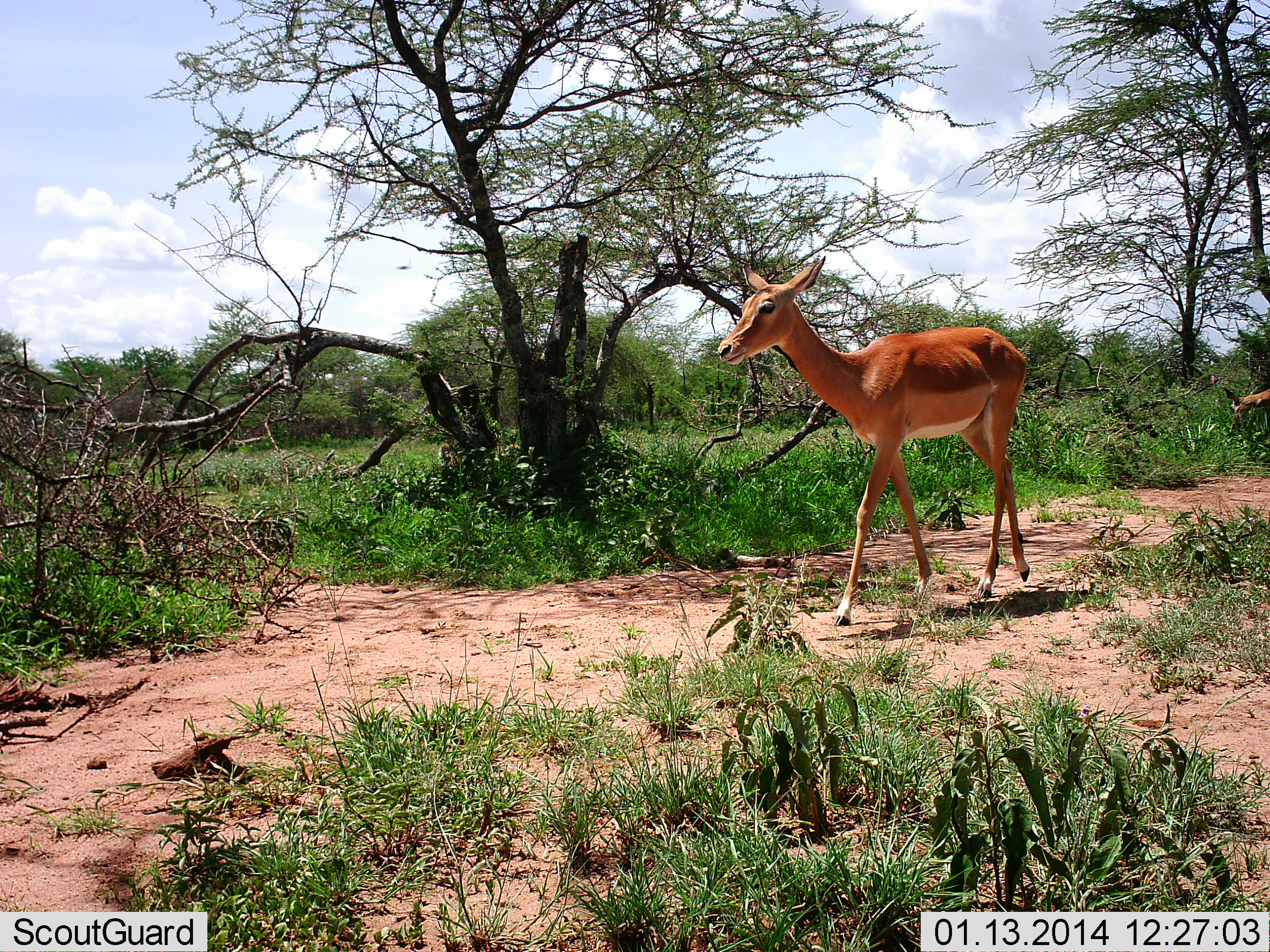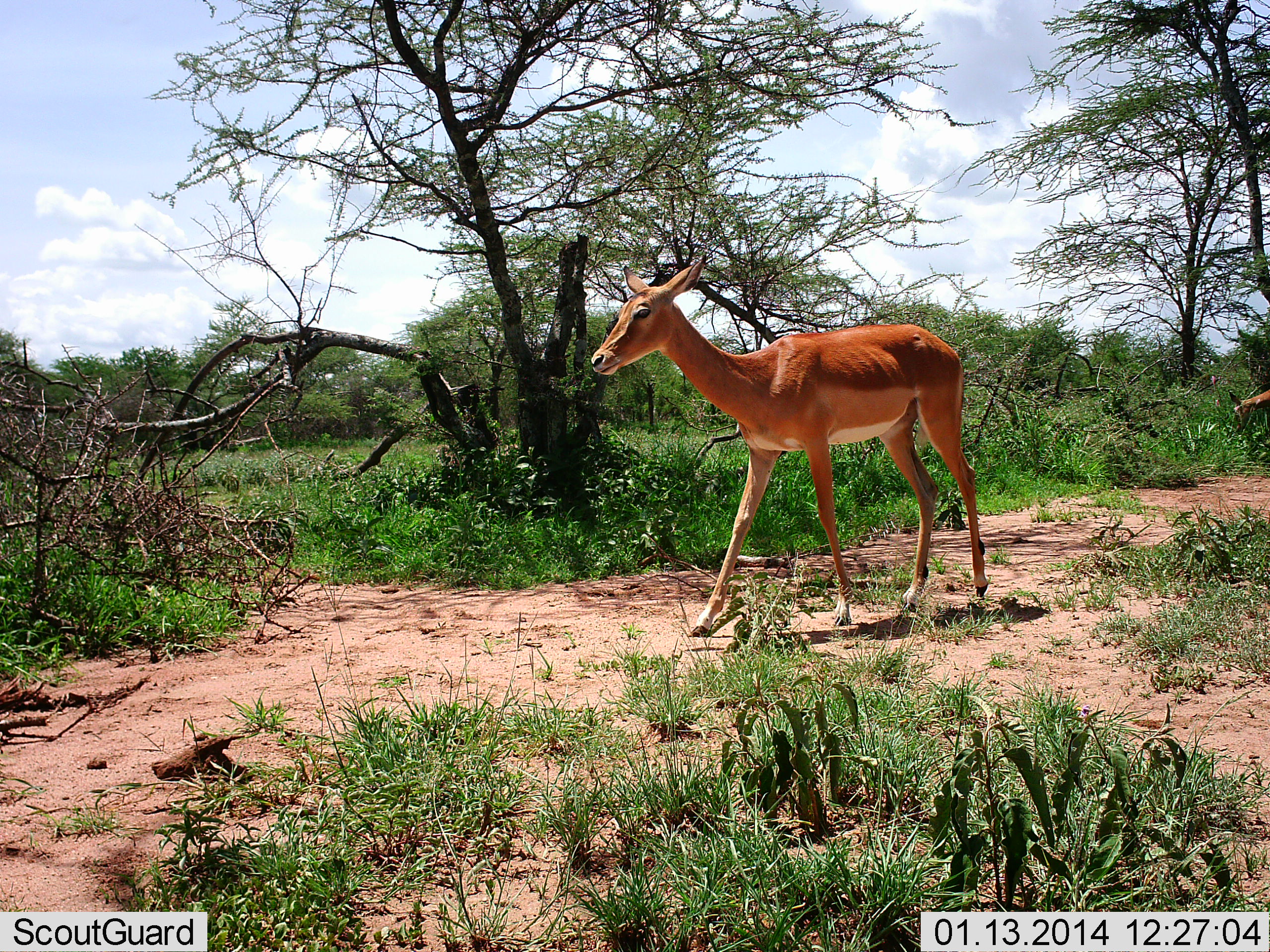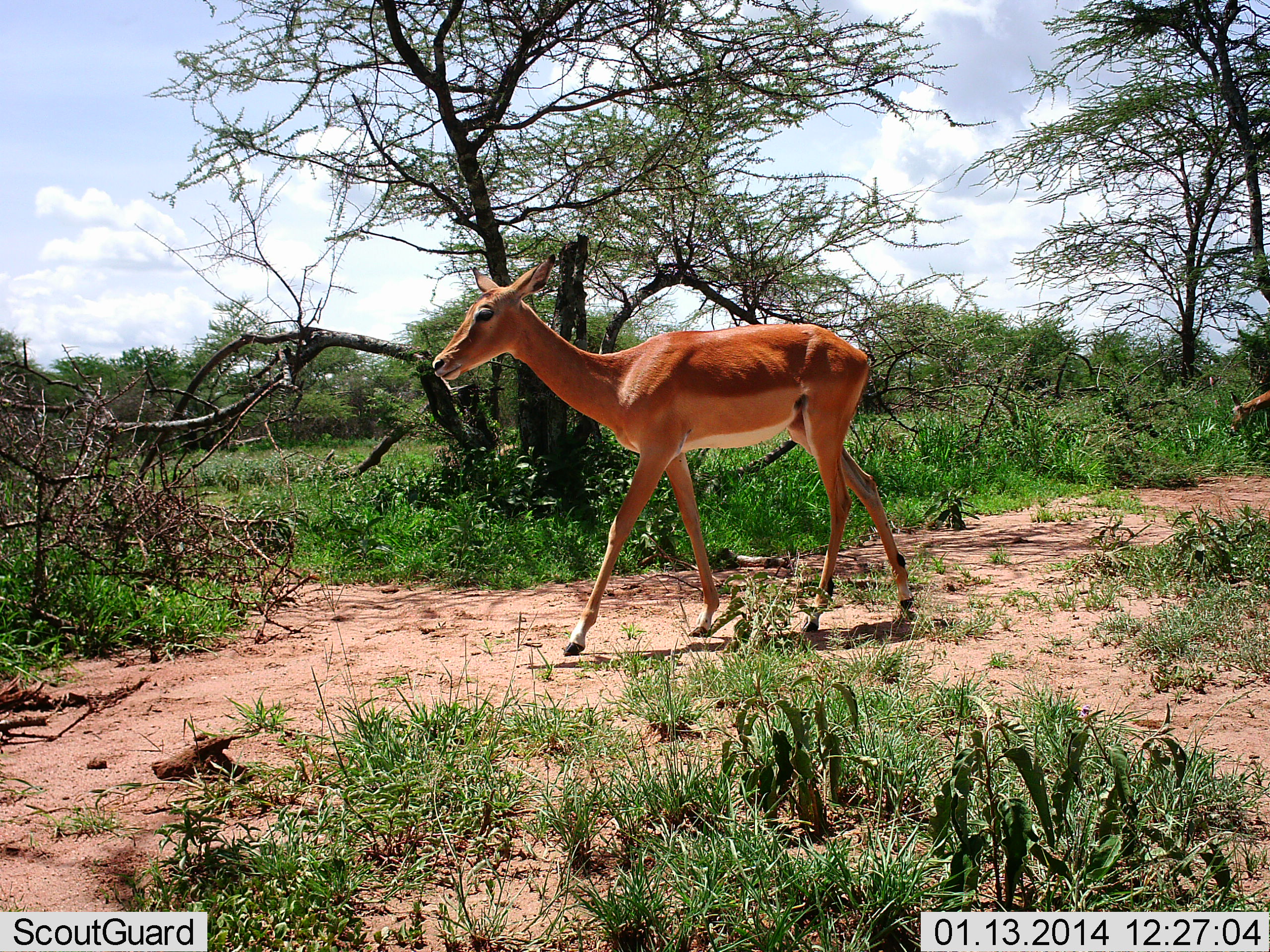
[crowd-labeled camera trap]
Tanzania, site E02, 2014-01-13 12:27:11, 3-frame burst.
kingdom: Animalia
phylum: Chordata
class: Mammalia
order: Artiodactyla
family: Bovidae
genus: Aepyceros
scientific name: Aepyceros melampus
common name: impala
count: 1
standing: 10%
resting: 0%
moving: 90%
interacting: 0%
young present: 0%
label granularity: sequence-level